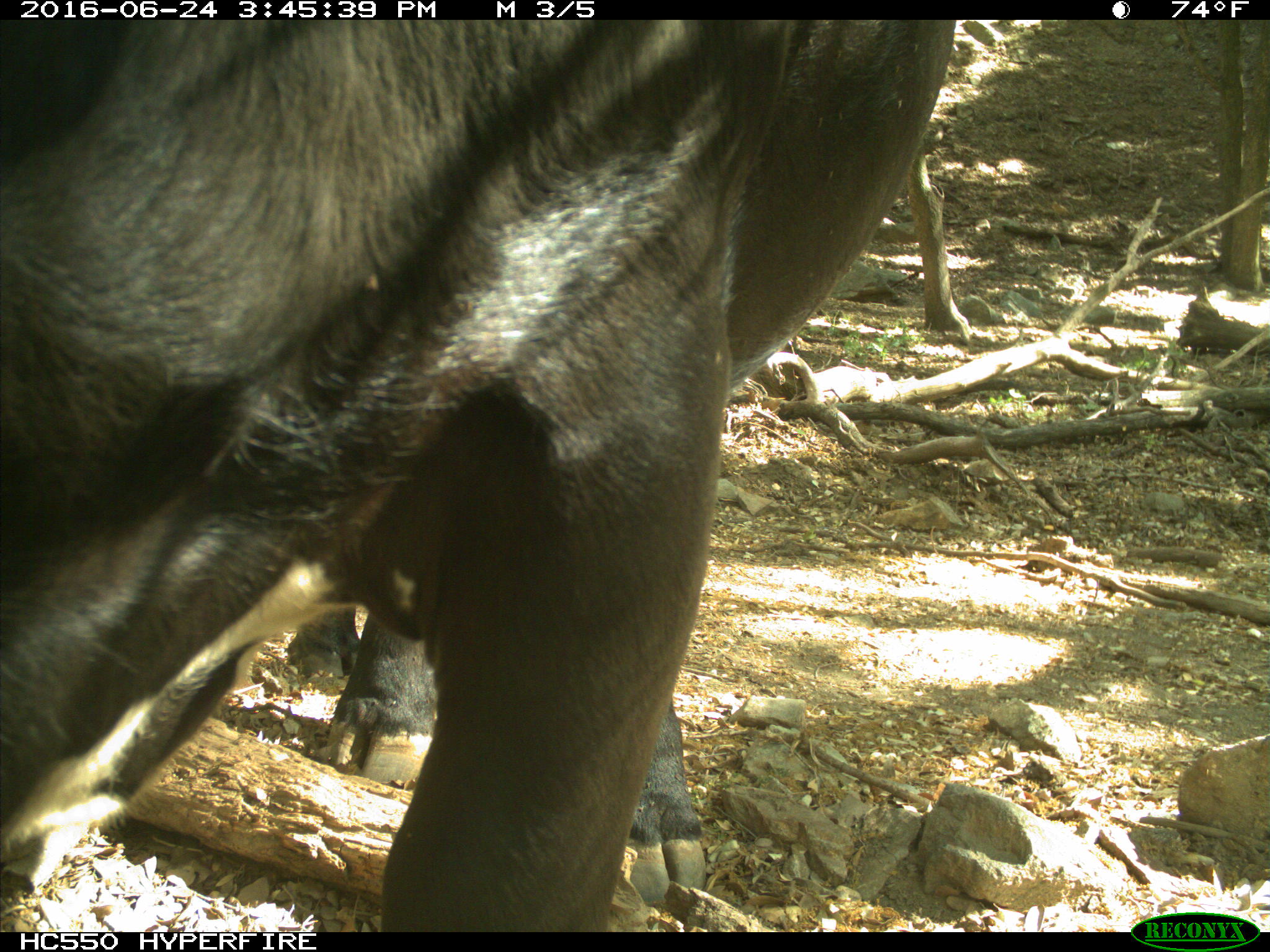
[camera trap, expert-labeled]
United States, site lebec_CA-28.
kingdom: Animalia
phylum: Chordata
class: Mammalia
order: Artiodactyla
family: Bovidae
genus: Bos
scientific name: Bos taurus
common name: domestic cow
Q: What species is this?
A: Bos taurus (domestic cow).